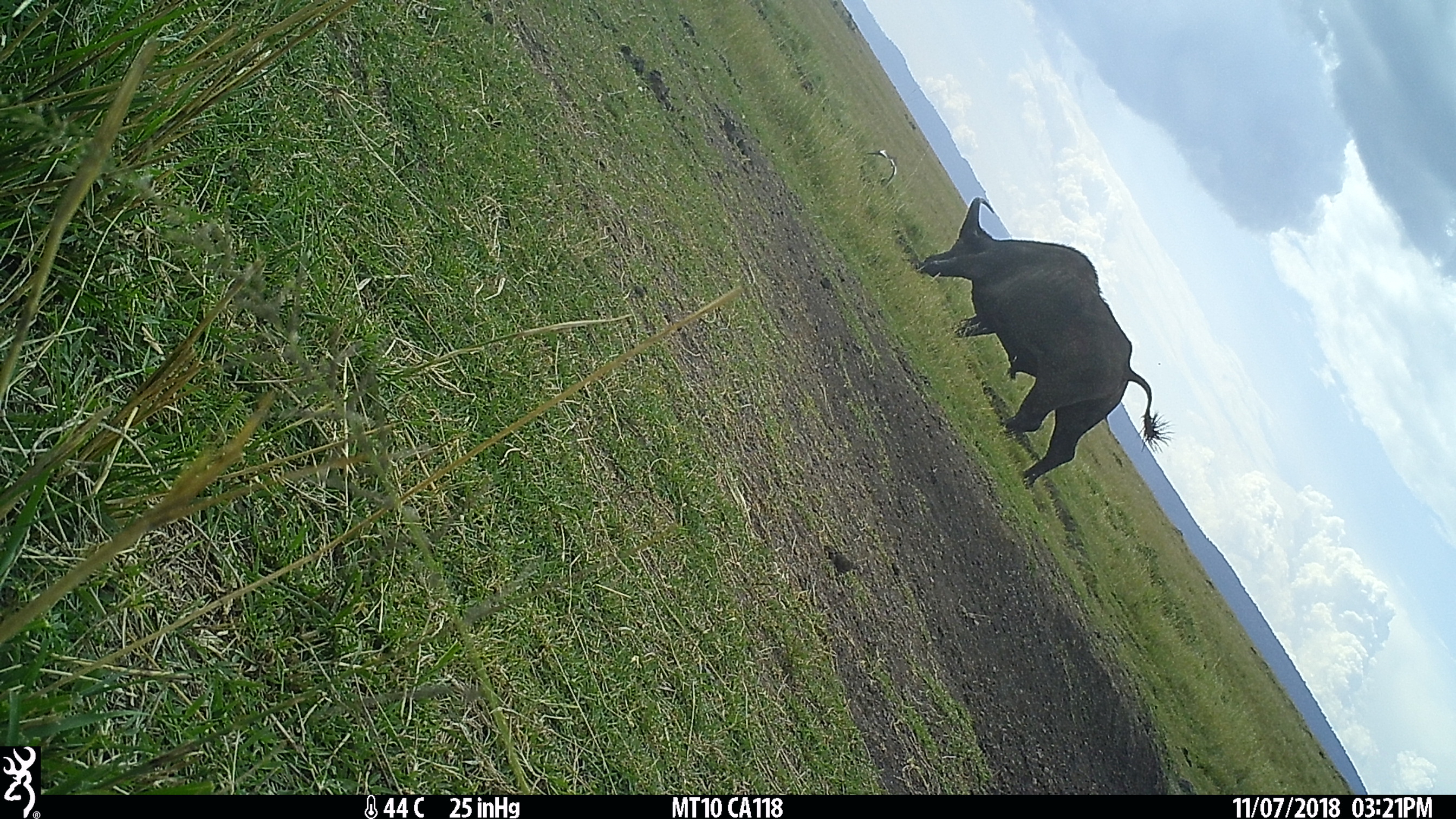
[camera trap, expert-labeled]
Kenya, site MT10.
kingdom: Animalia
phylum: Chordata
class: Mammalia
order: Artiodactyla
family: Bovidae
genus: Syncerus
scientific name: Syncerus caffer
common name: buffalo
Buffalo (Syncerus caffer).